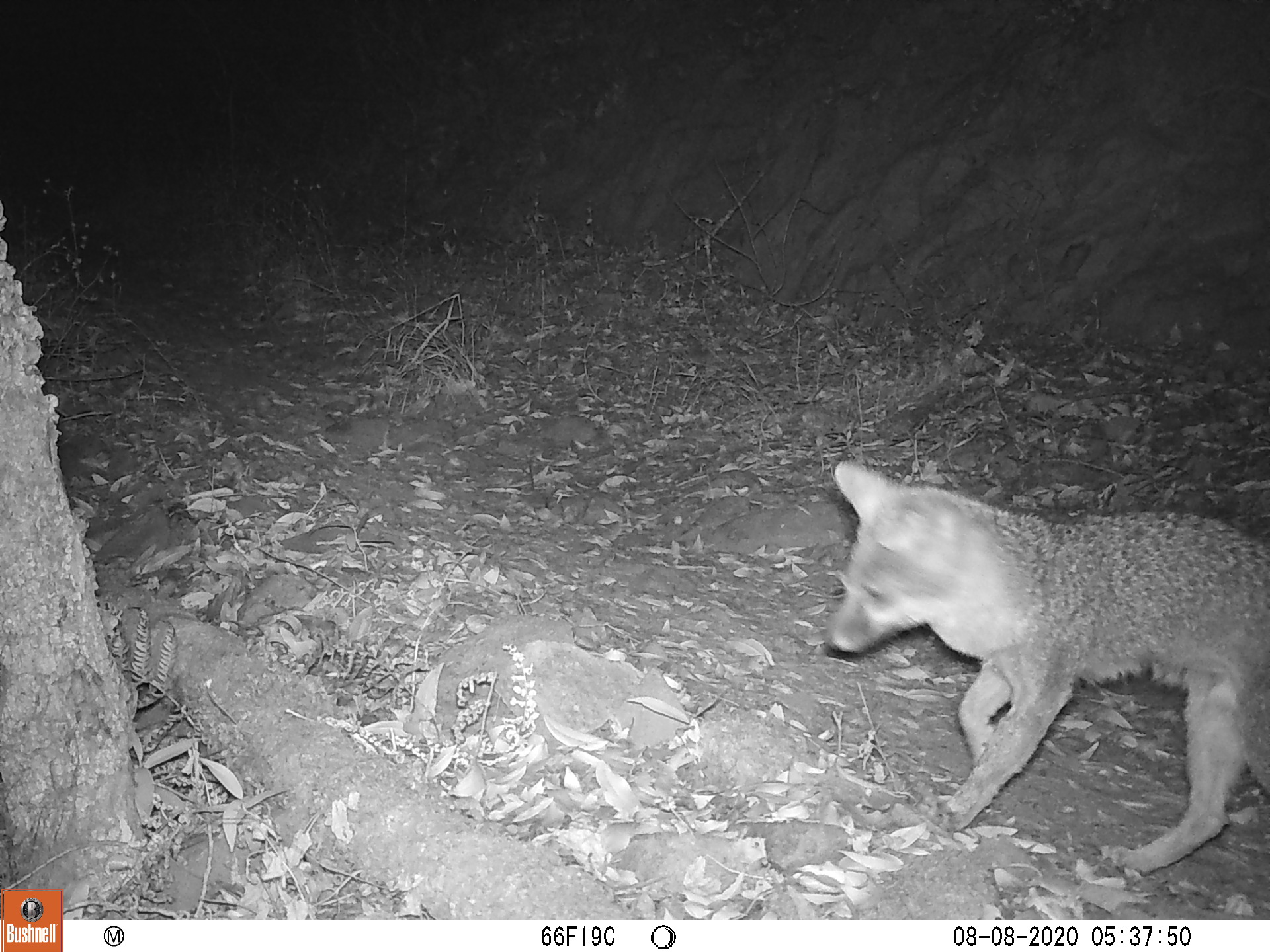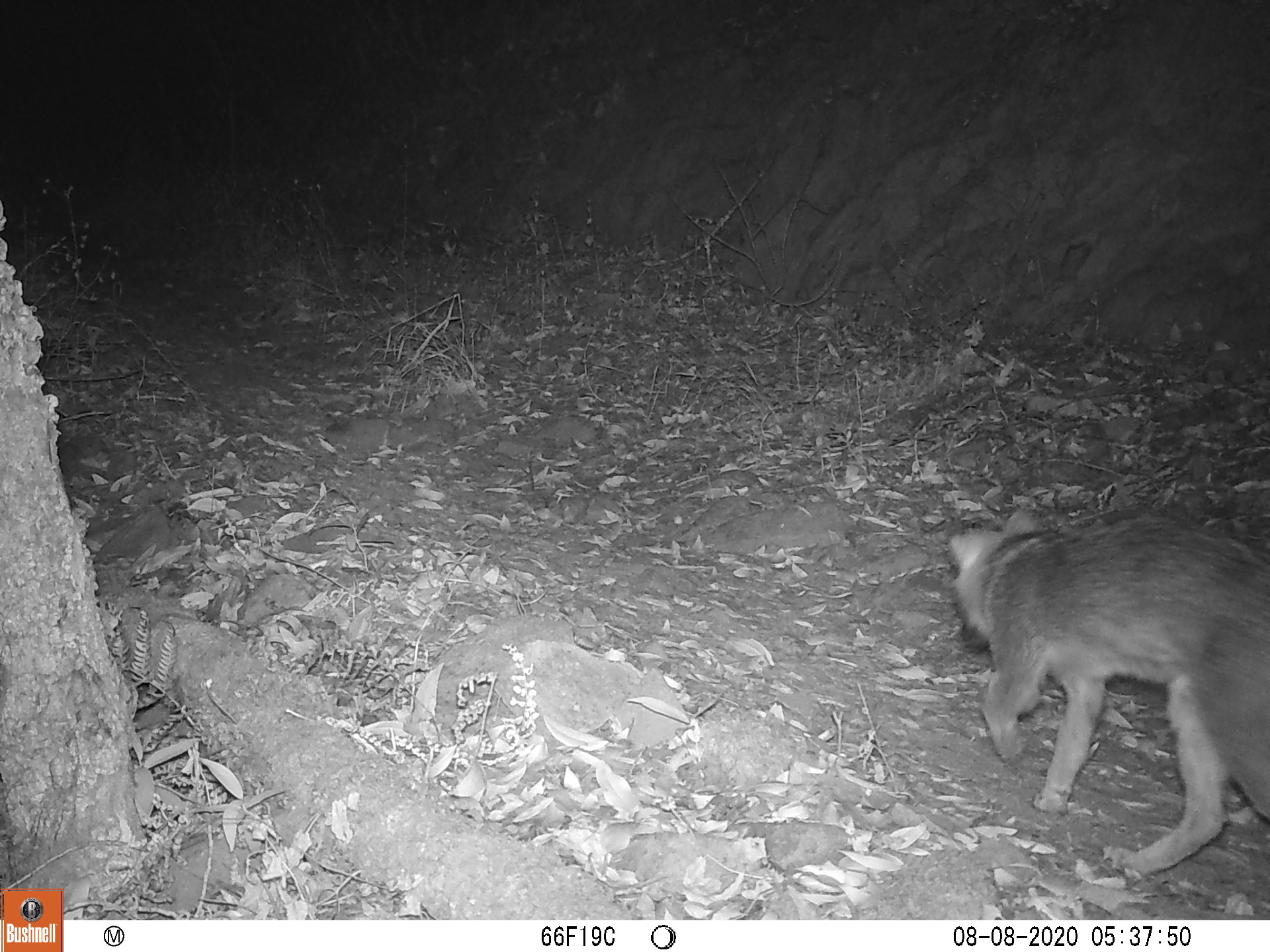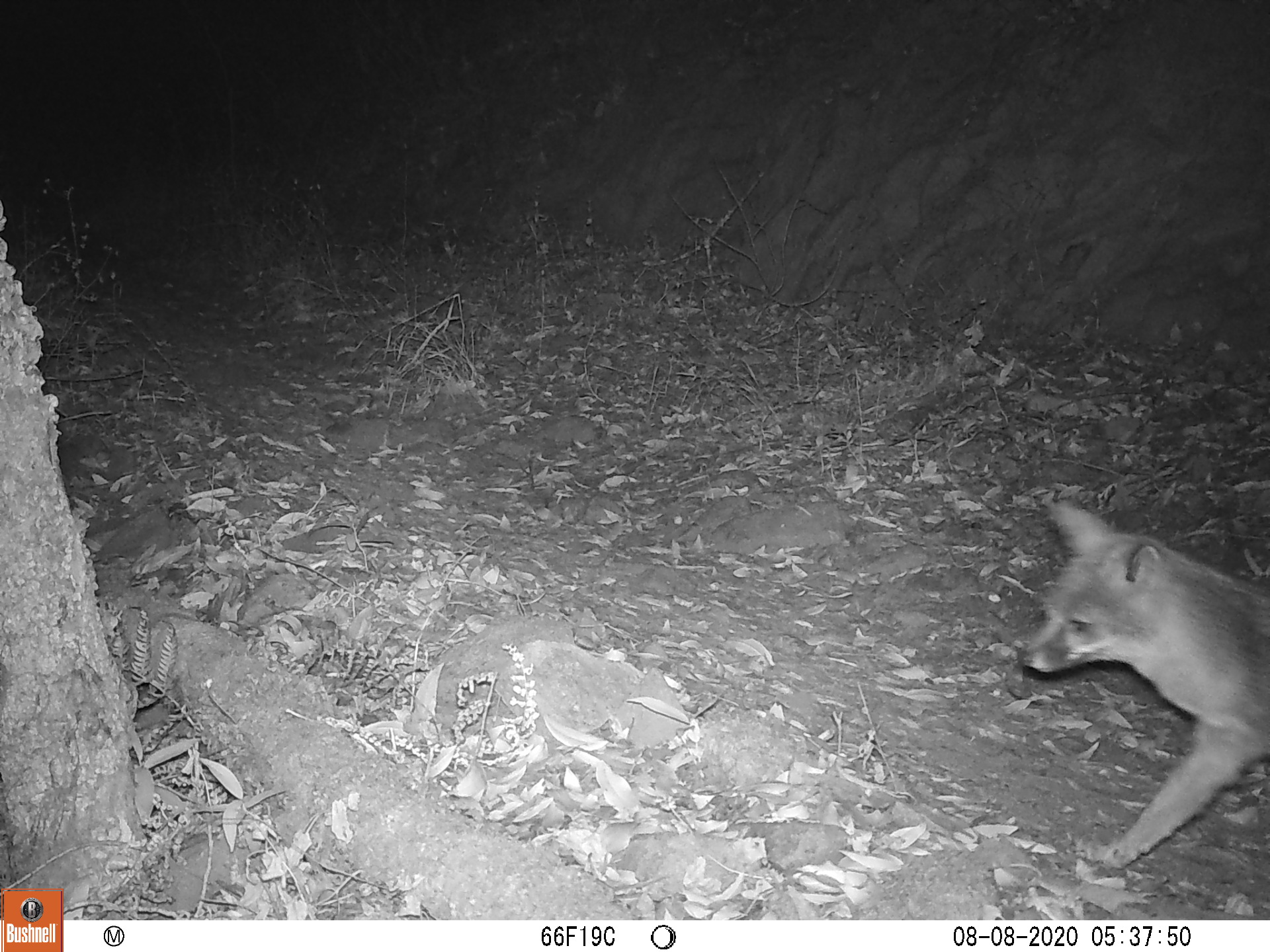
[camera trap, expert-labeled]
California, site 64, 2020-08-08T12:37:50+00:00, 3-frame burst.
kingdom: Animalia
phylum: Chordata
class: Mammalia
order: Carnivora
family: Canidae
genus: Urocyon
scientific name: Urocyon cinereoargenteus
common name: gray fox